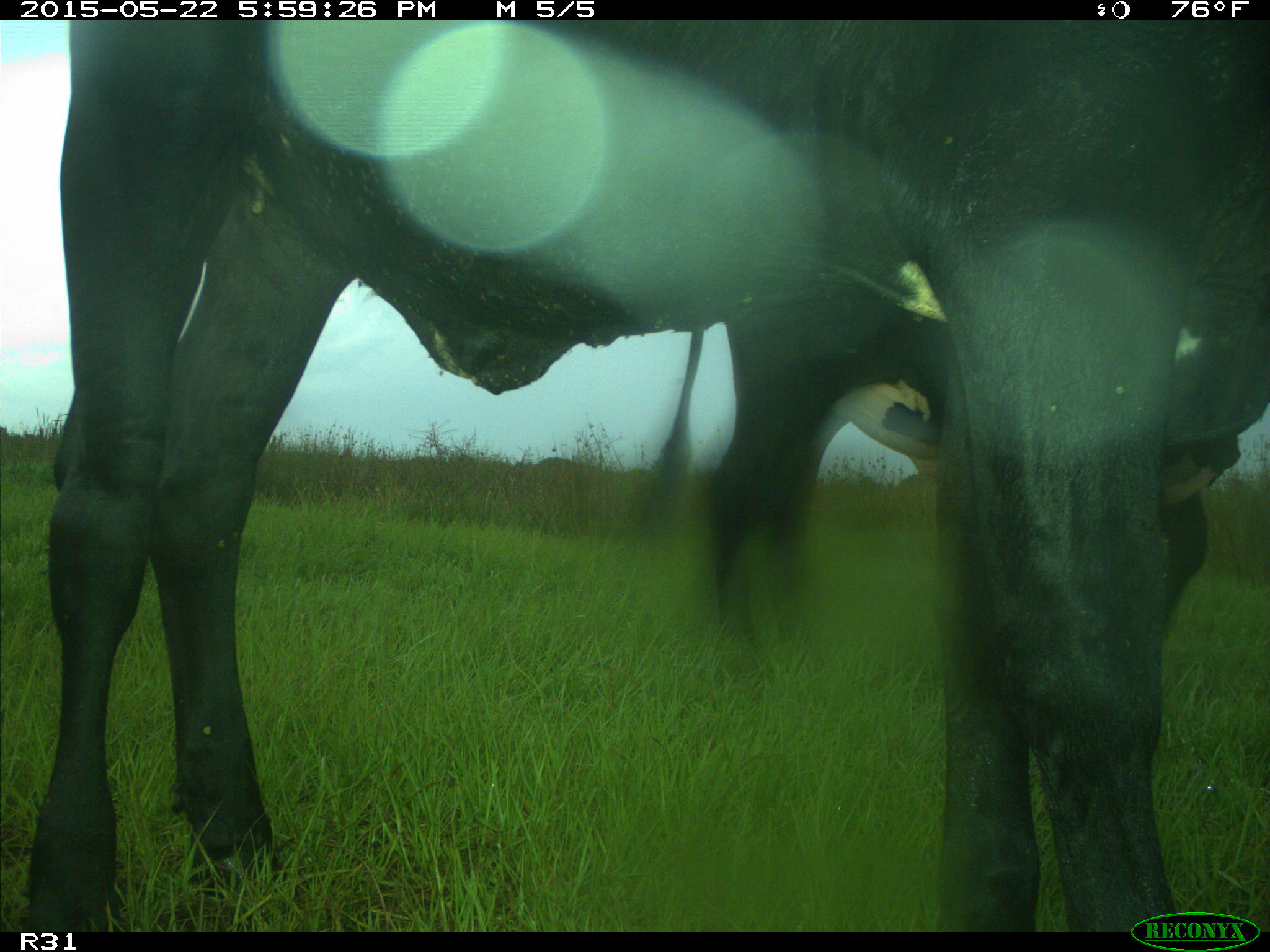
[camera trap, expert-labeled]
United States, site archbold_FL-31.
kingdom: Animalia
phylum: Chordata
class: Mammalia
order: Artiodactyla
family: Bovidae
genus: Bos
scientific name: Bos taurus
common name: domestic cow